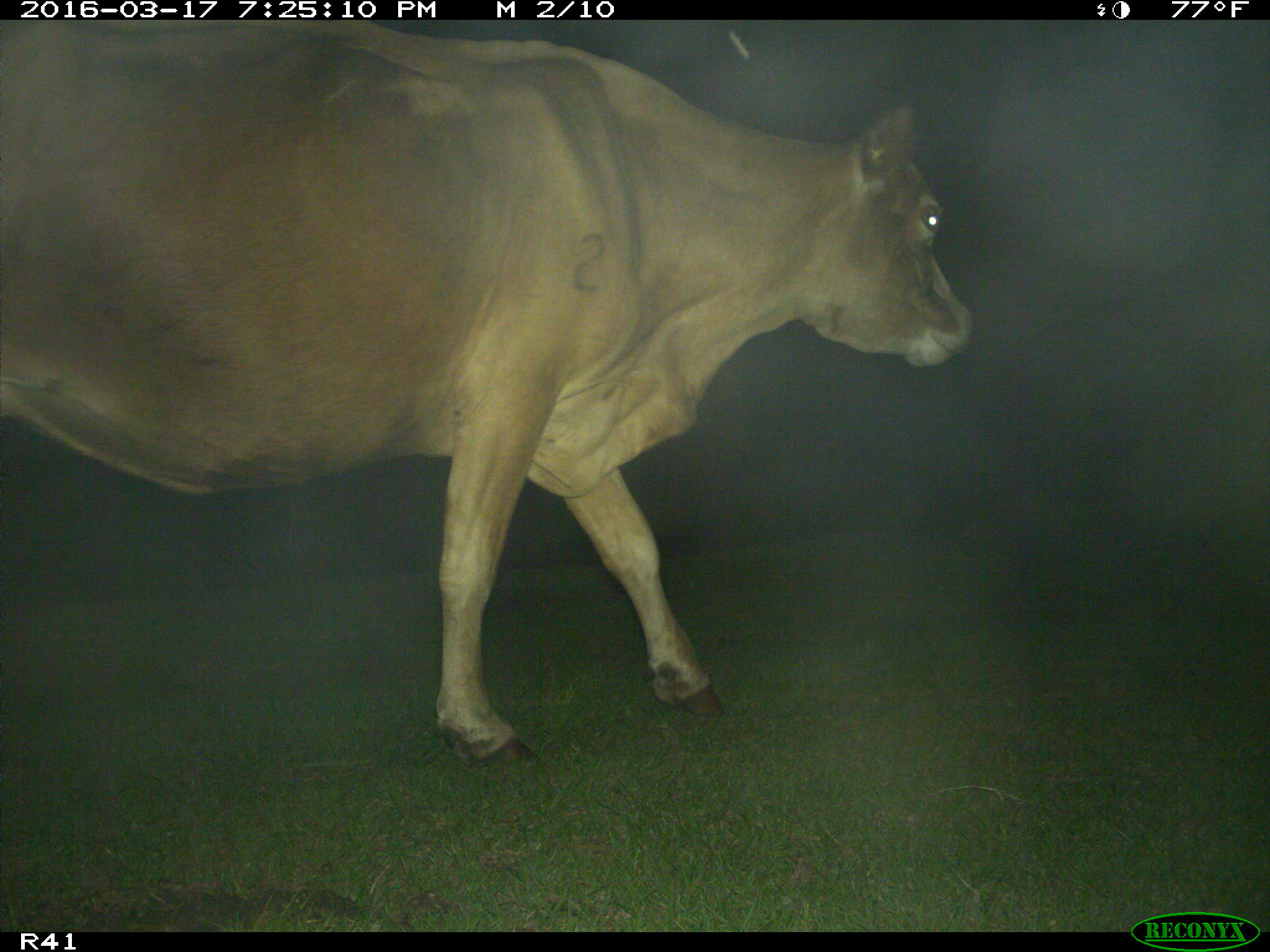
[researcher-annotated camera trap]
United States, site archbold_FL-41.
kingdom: Animalia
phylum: Chordata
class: Mammalia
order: Artiodactyla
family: Bovidae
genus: Bos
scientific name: Bos taurus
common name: domestic cow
Bos taurus (domestic cow).